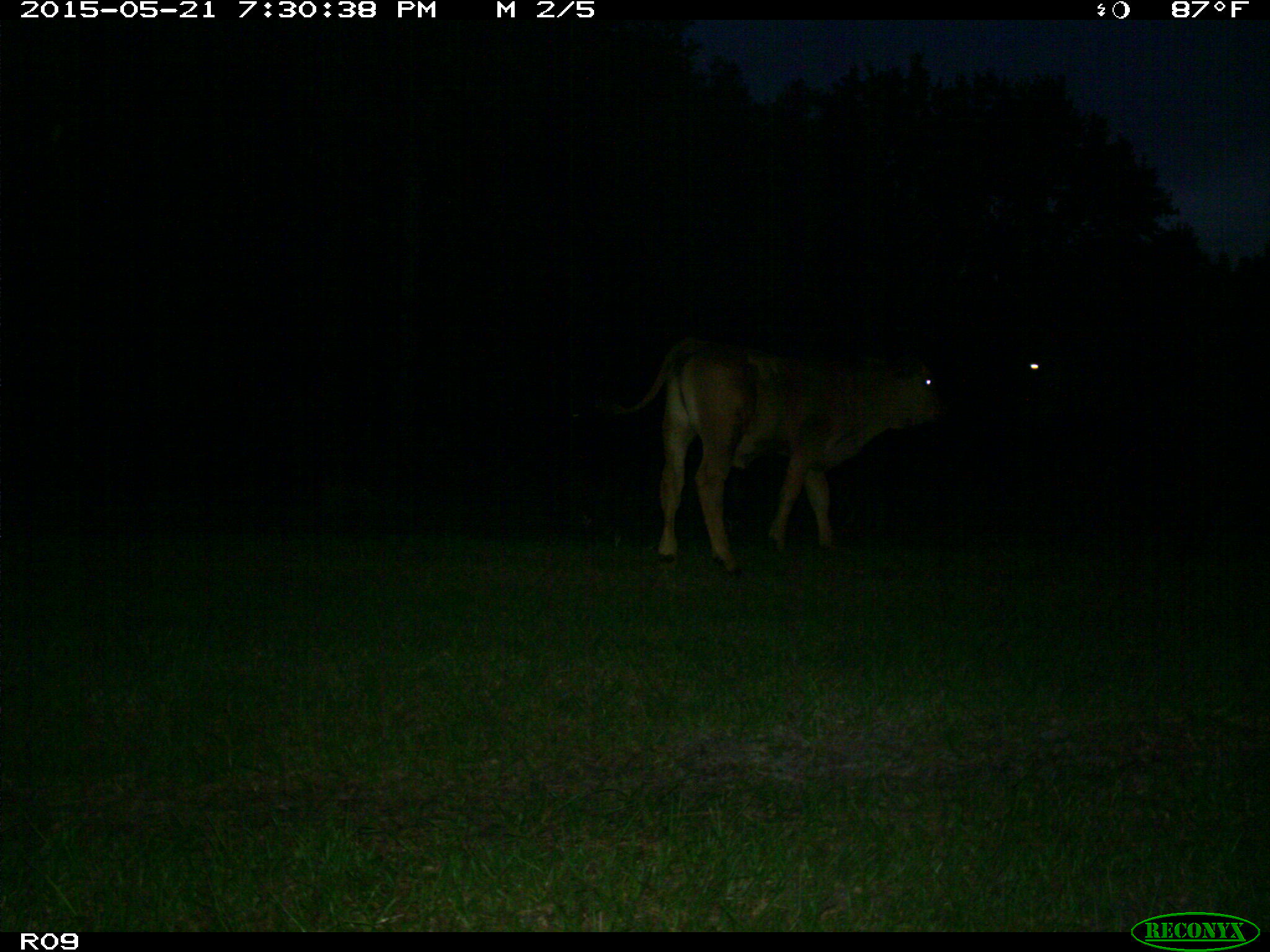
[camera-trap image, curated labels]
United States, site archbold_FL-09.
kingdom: Animalia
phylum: Chordata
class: Mammalia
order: Artiodactyla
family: Bovidae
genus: Bos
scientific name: Bos taurus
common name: domestic cow